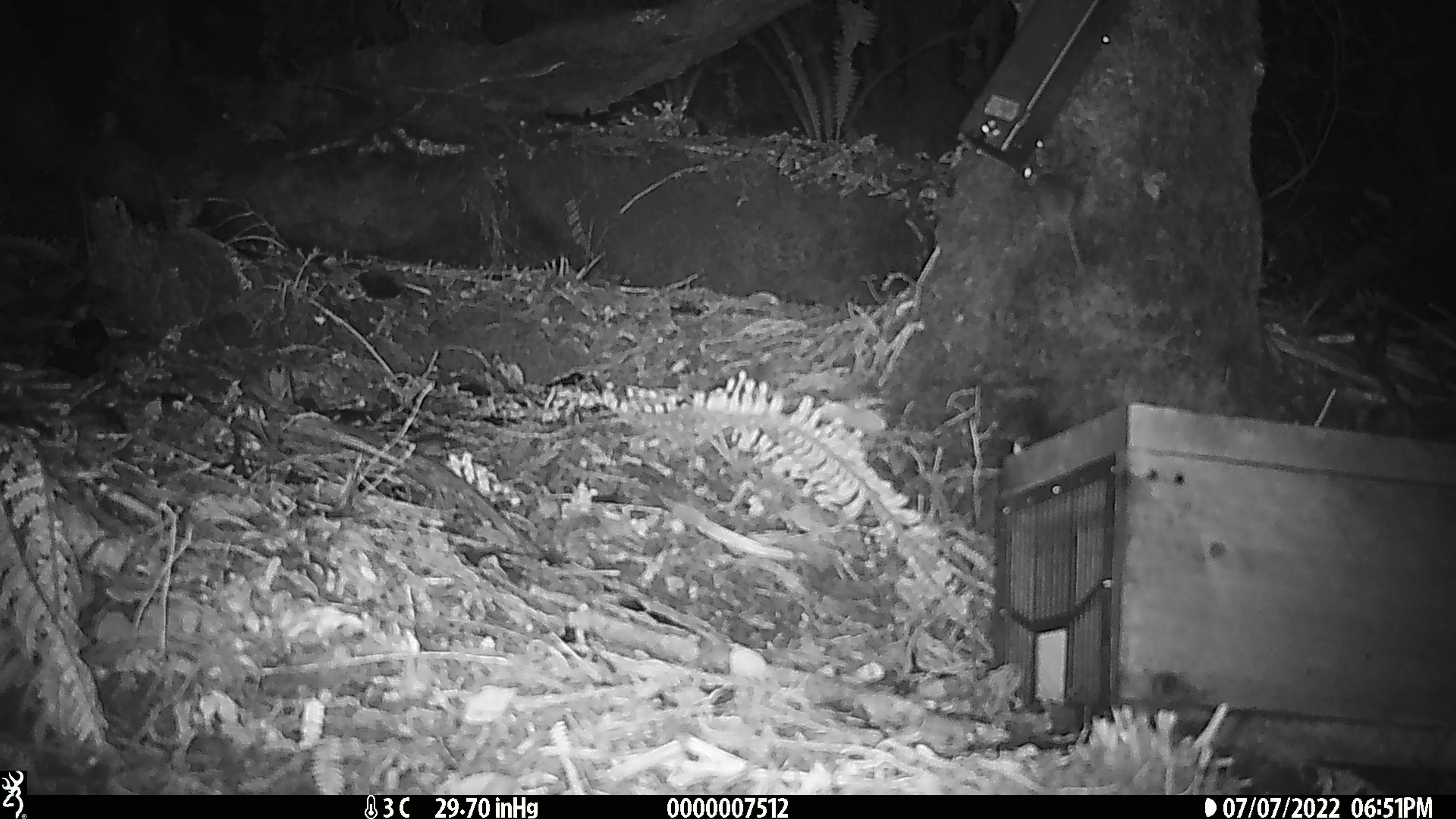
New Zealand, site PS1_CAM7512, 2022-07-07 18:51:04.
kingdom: Animalia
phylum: Chordata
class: Mammalia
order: Rodentia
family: Muridae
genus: Mus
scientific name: Mus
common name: mouse